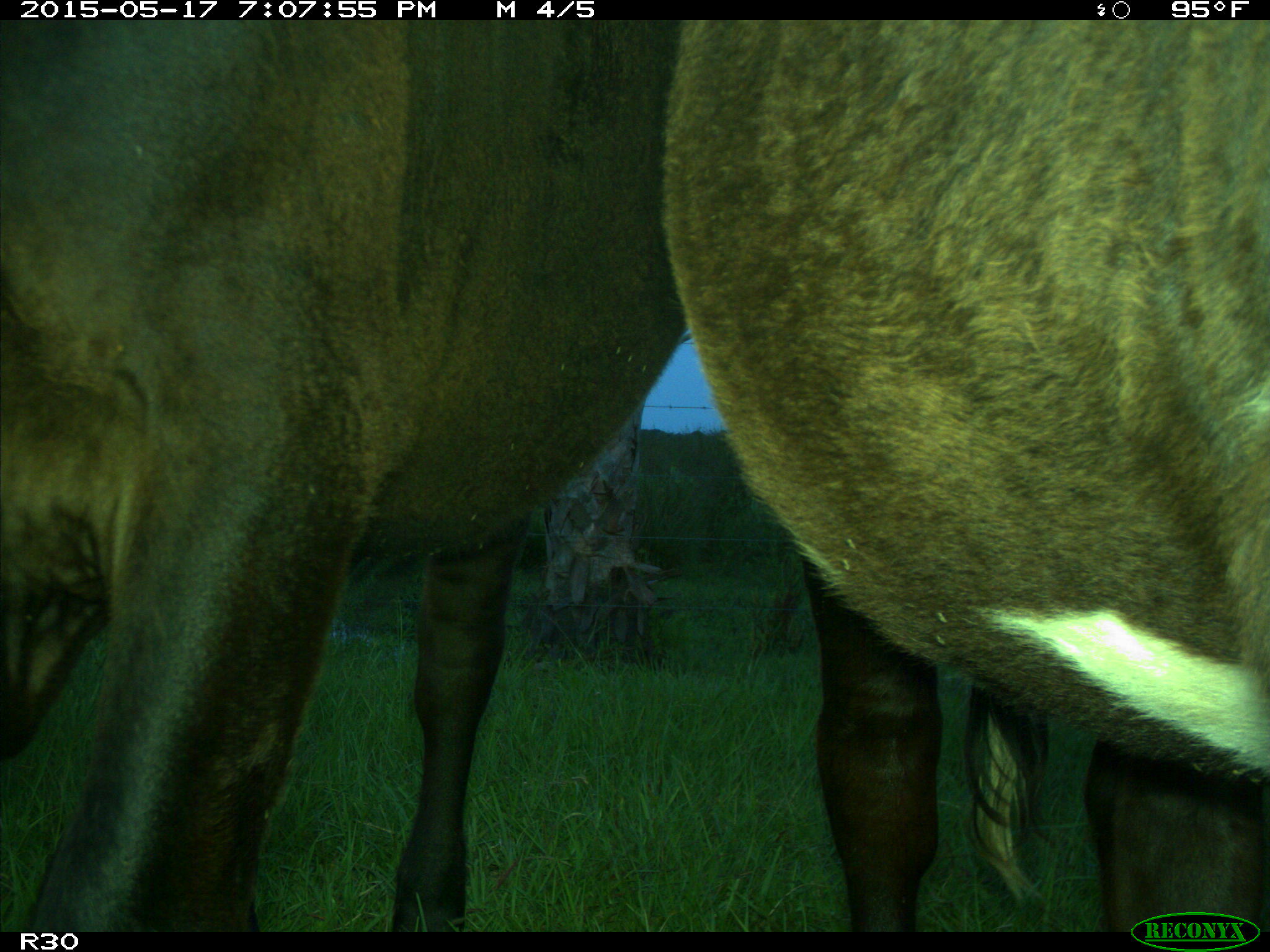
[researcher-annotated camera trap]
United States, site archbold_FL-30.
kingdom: Animalia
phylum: Chordata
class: Mammalia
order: Artiodactyla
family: Bovidae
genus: Bos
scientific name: Bos taurus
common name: domestic cow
Bos taurus (domestic cow).